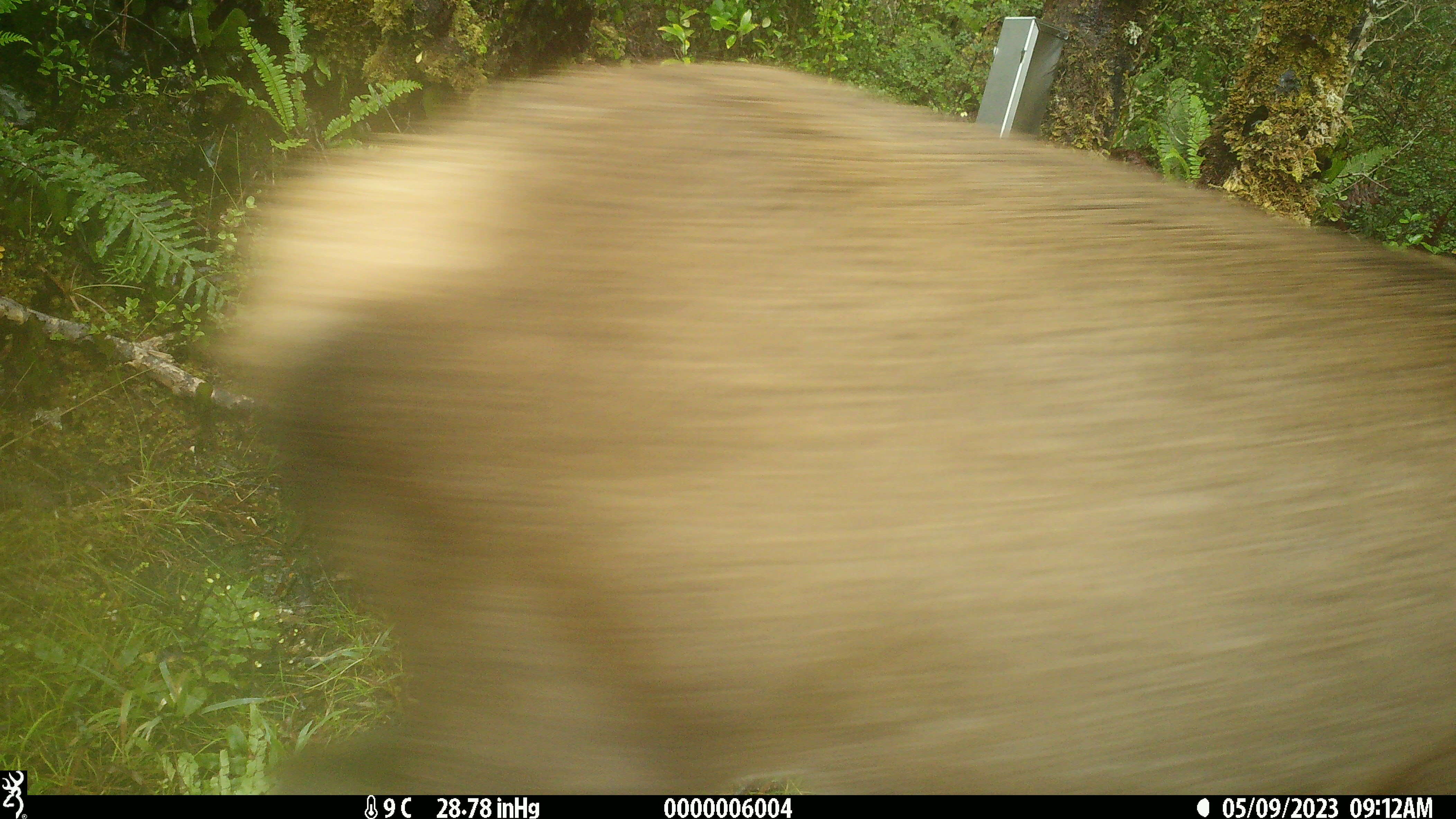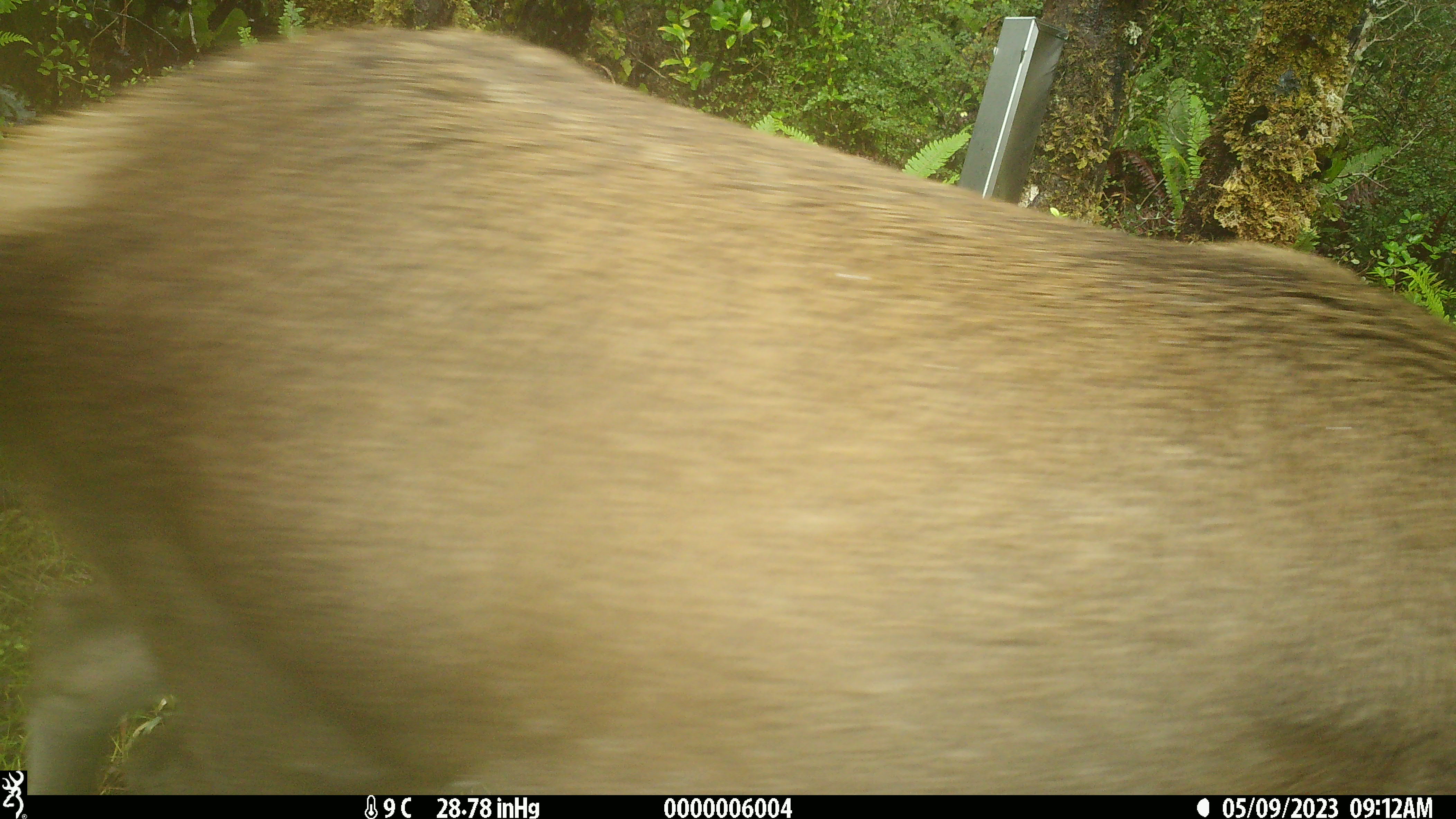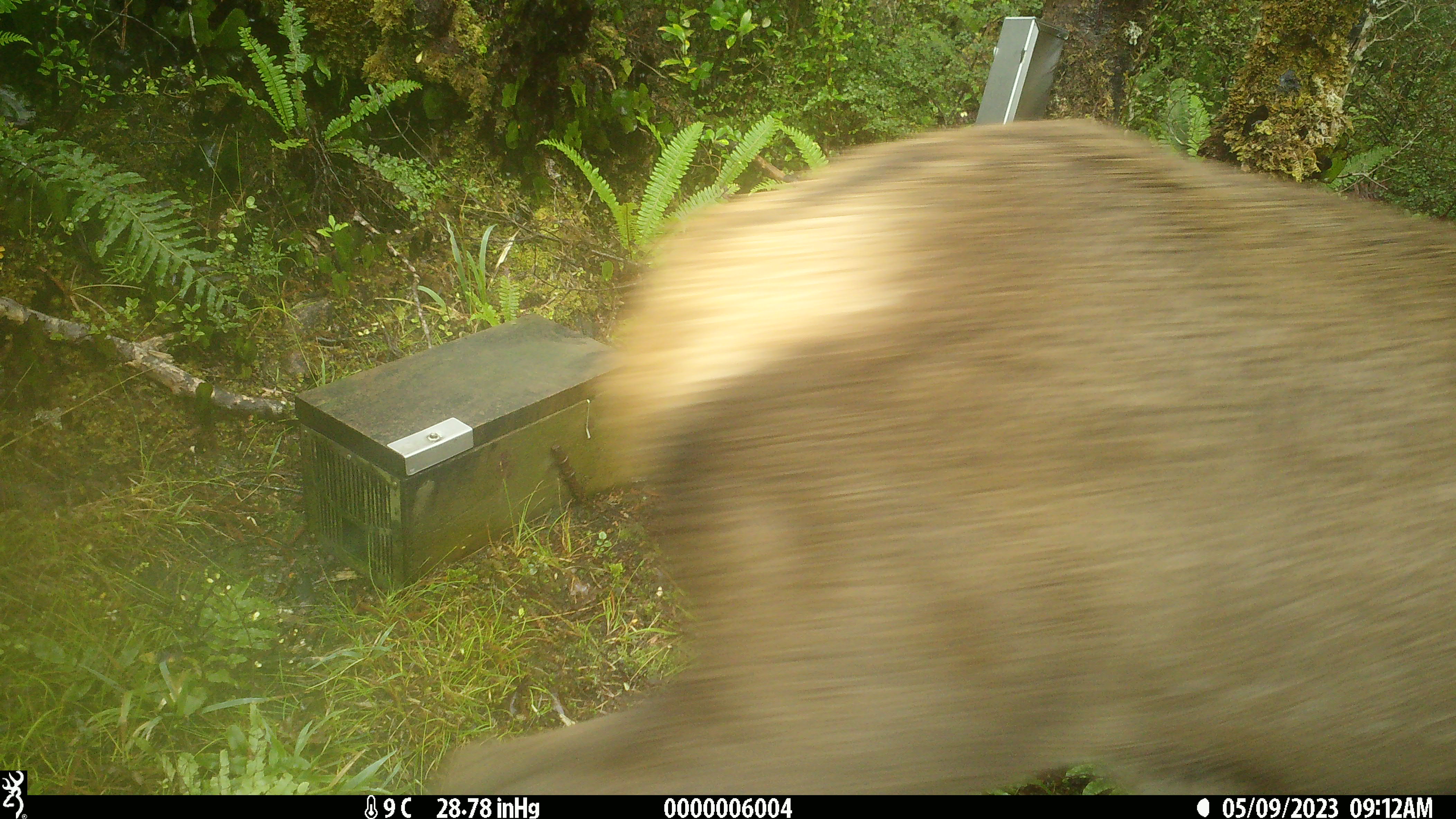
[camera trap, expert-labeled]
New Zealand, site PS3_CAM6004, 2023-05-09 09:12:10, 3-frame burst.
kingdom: Animalia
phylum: Chordata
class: Mammalia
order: Artiodactyla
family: Cervidae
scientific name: Cervidae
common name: deer